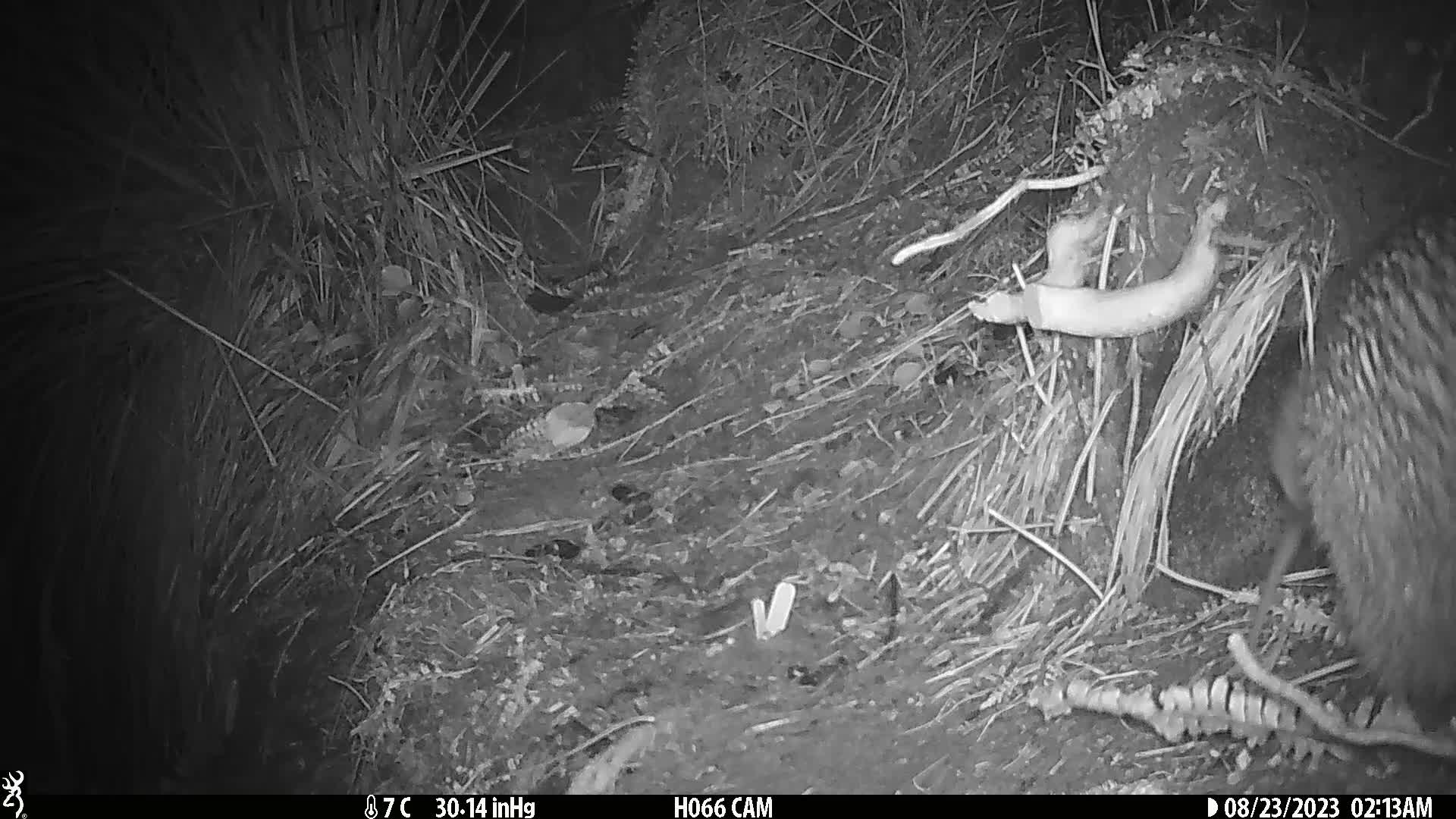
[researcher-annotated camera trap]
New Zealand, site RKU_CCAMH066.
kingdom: Animalia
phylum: Chordata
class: Aves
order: Apterygiformes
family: Apterygidae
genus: Apteryx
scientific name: Apteryx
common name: kiwi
Kiwi (Apteryx).